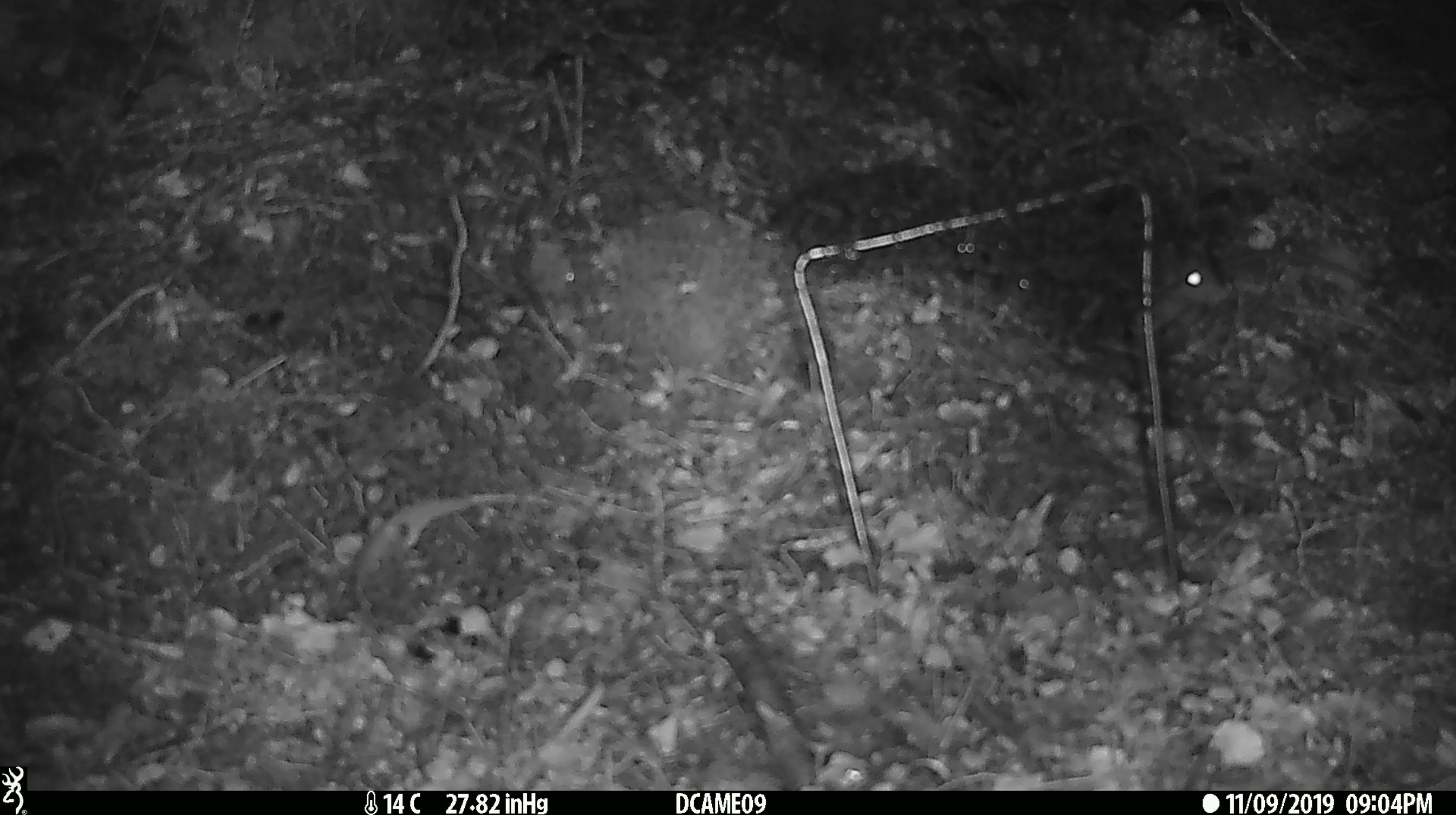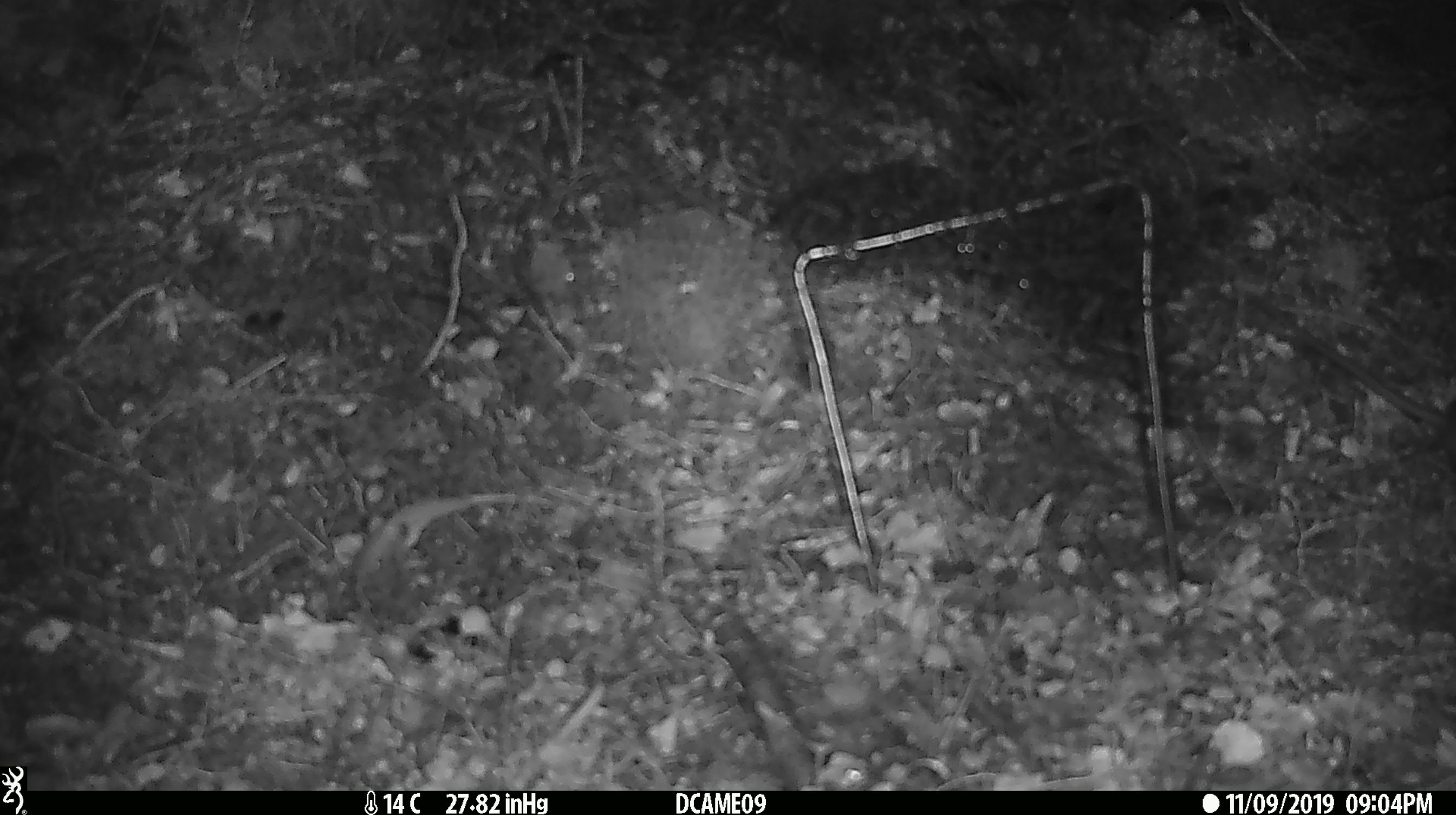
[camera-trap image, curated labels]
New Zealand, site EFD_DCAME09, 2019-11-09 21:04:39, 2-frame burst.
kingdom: Animalia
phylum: Chordata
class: Mammalia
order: Rodentia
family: Muridae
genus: Mus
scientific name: Mus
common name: mouse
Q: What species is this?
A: Mouse (Mus).